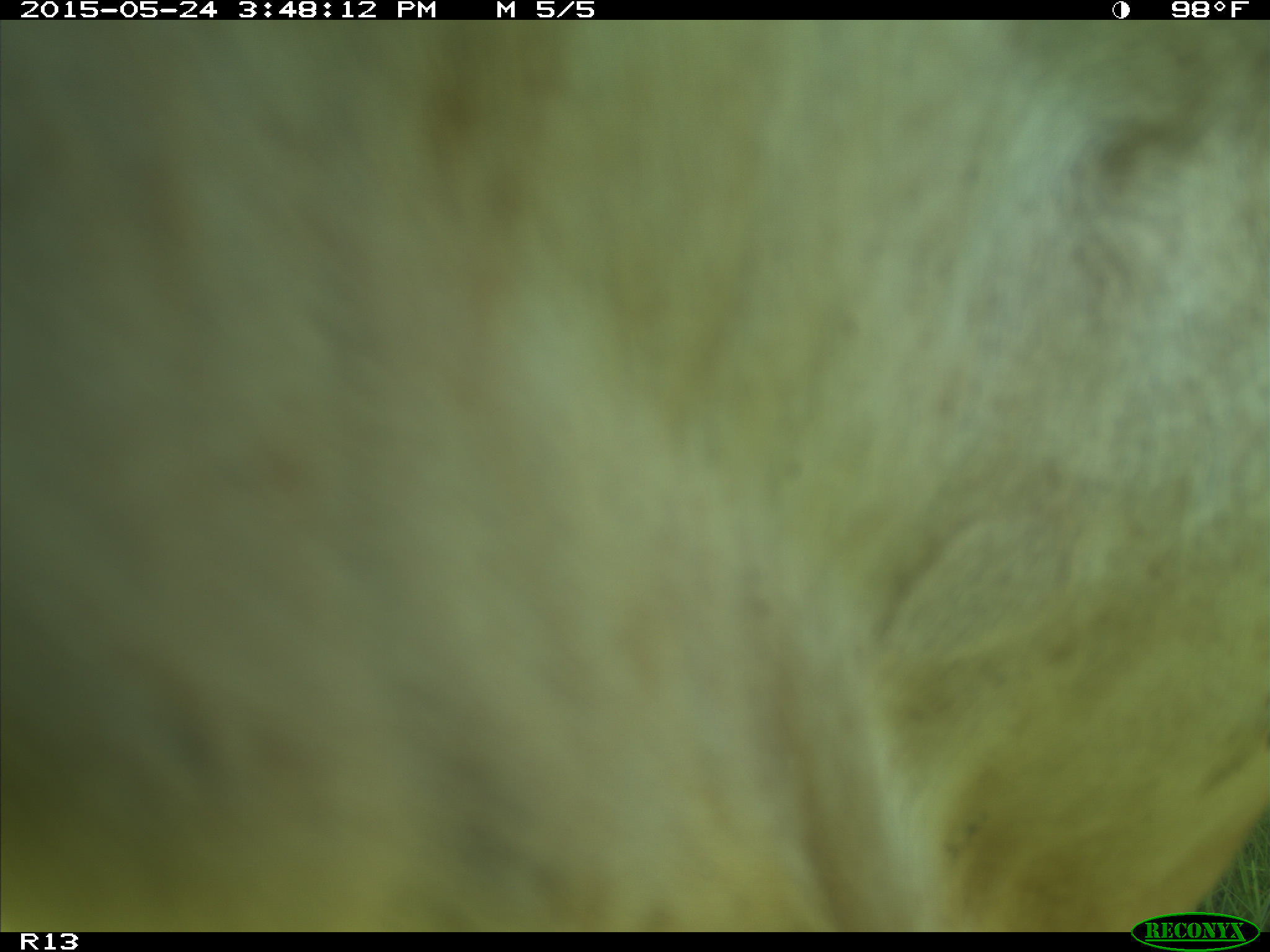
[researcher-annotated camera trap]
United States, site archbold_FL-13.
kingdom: Animalia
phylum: Chordata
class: Mammalia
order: Artiodactyla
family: Bovidae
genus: Bos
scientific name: Bos taurus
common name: domestic cow